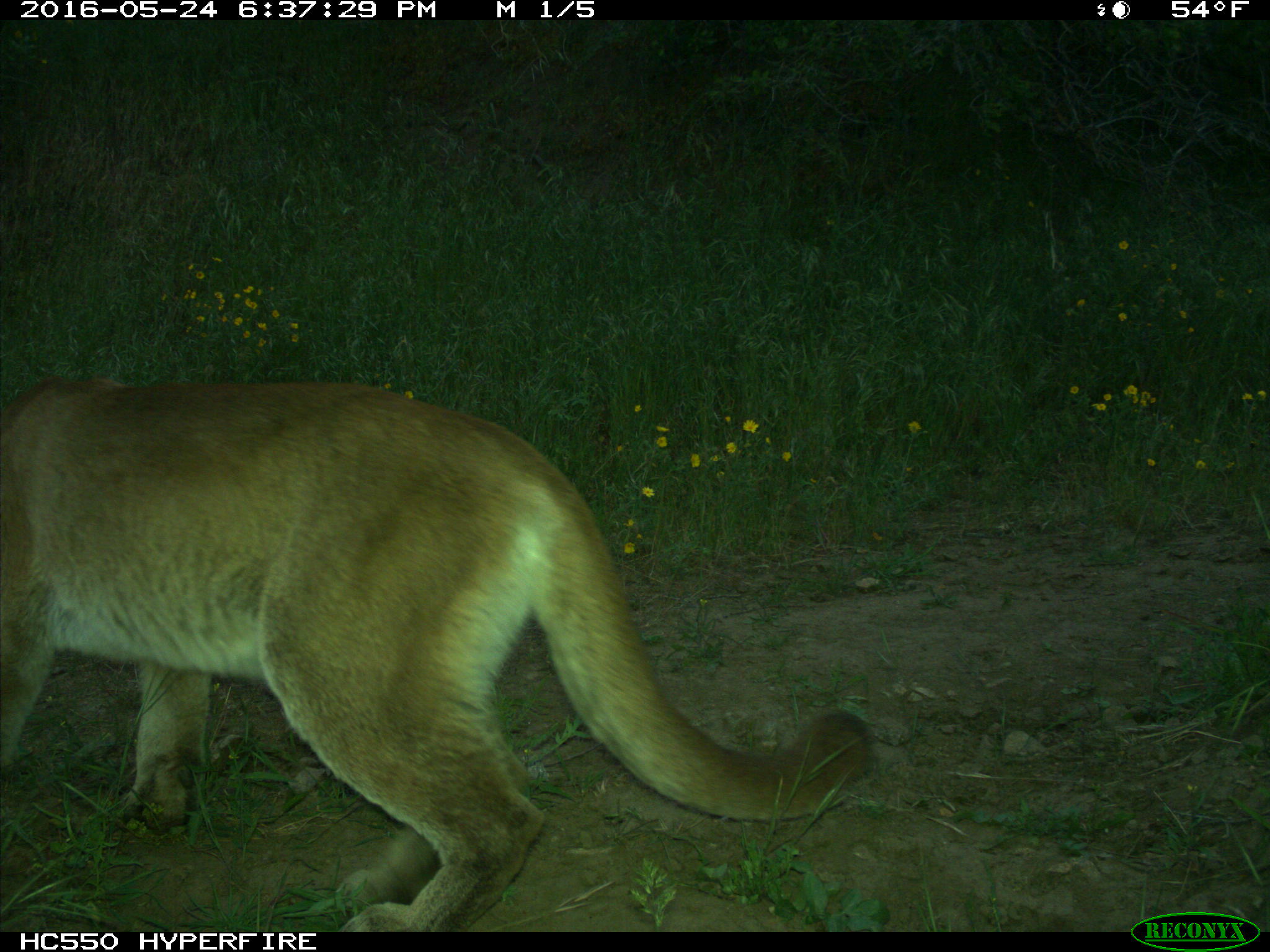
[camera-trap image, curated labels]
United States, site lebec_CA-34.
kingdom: Animalia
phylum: Chordata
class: Mammalia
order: Carnivora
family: Felidae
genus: Puma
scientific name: Puma concolor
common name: mountain lion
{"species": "Puma concolor (mountain lion)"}